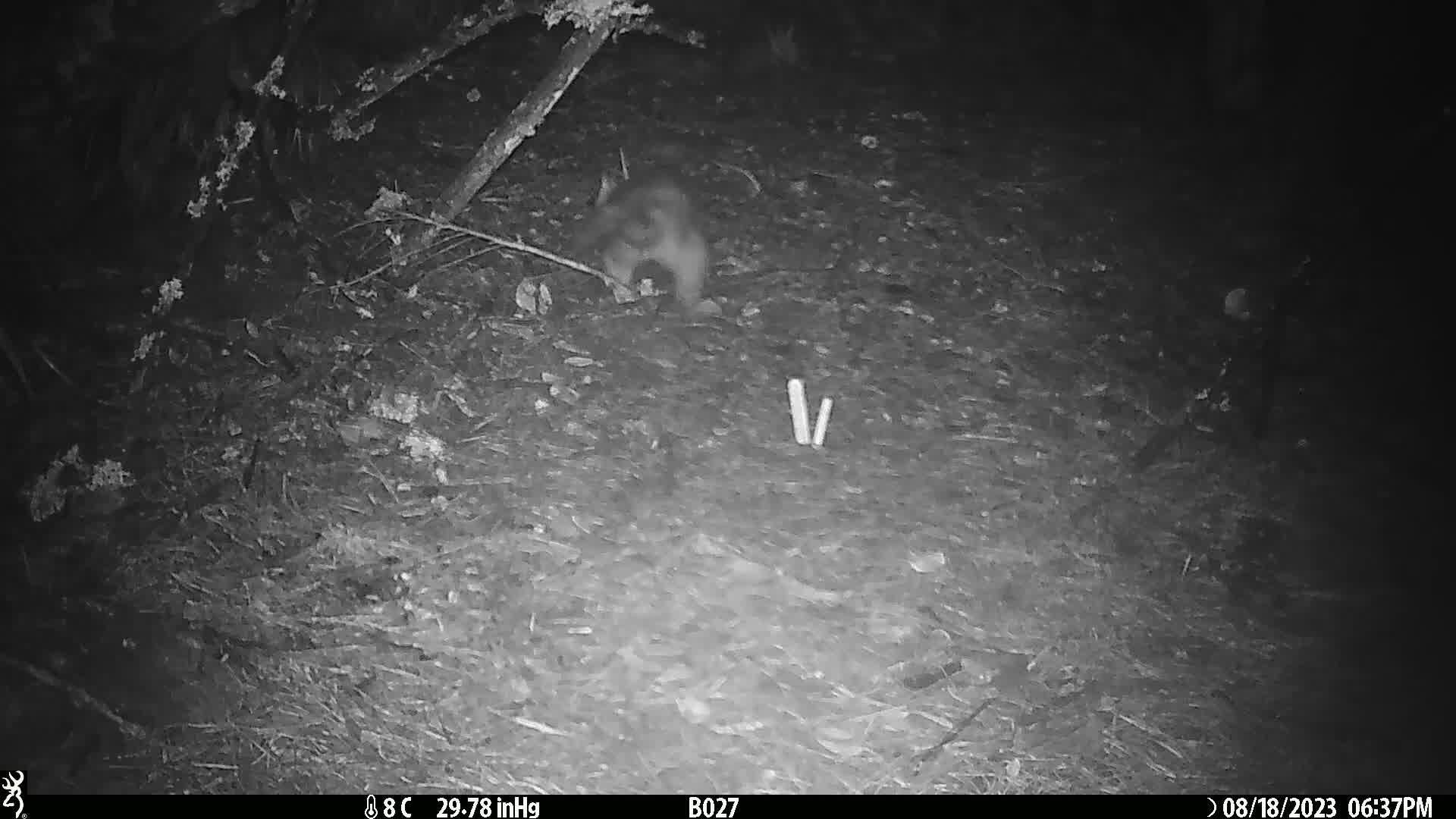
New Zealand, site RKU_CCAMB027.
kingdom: Animalia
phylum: Chordata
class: Mammalia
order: Diprotodontia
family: Phalangeridae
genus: Trichosurus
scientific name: Trichosurus vulpecula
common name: common brushtail possum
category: possum